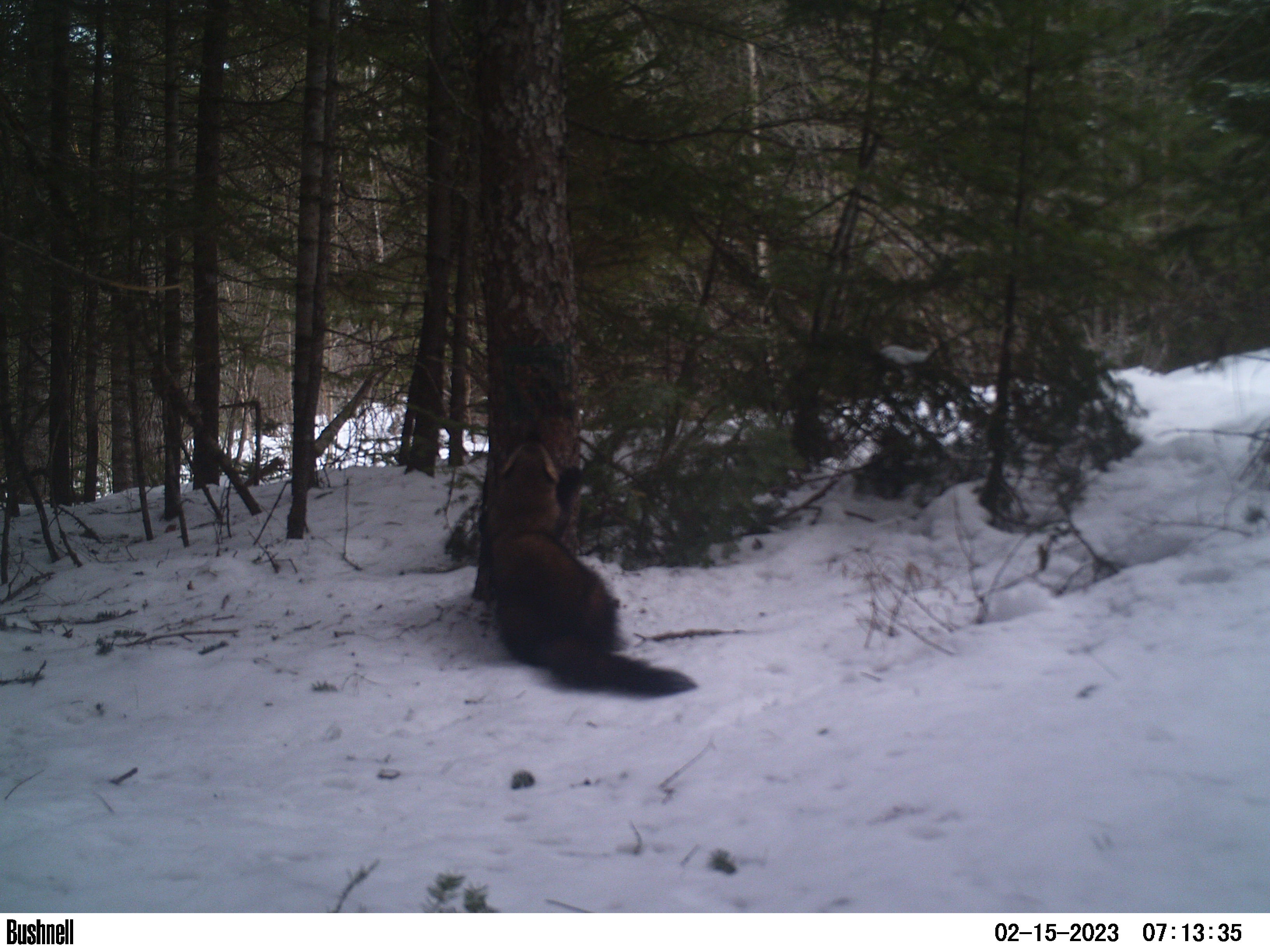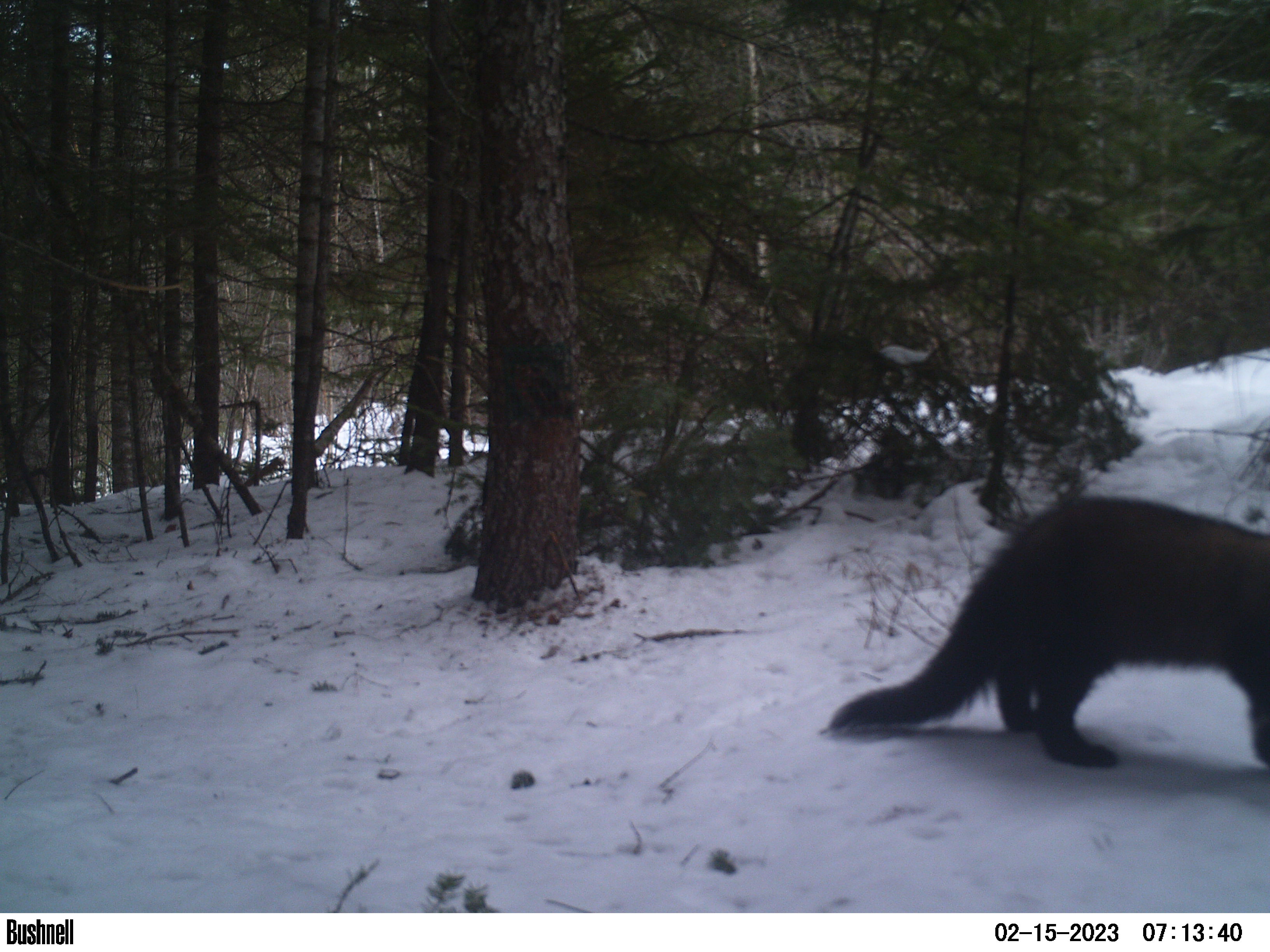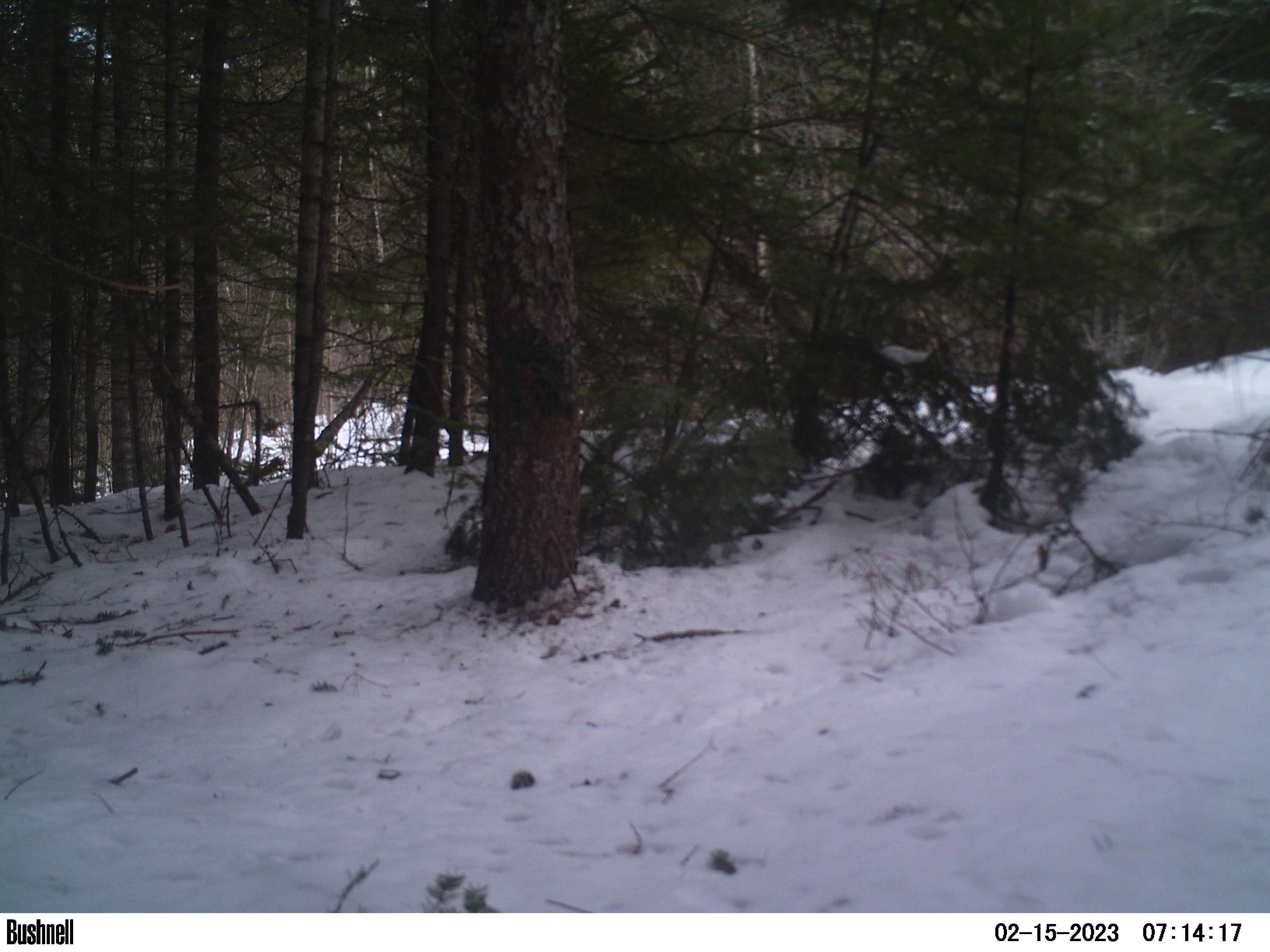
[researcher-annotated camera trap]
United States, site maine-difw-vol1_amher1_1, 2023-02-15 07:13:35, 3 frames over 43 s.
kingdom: Animalia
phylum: Chordata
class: Mammalia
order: Carnivora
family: Mustelidae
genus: Pekania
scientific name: Pekania pennanti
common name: fisher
Fisher (Pekania pennanti).